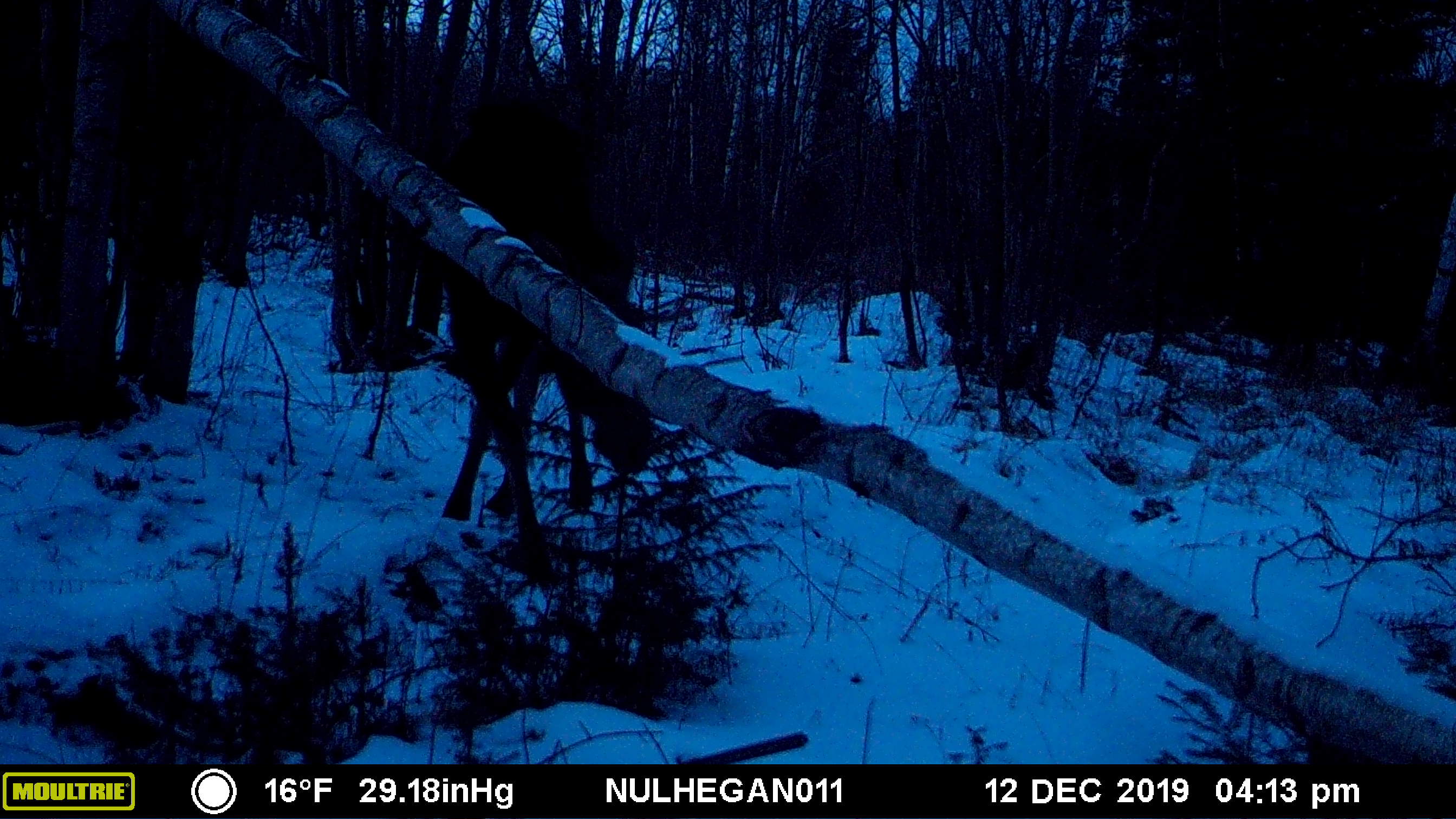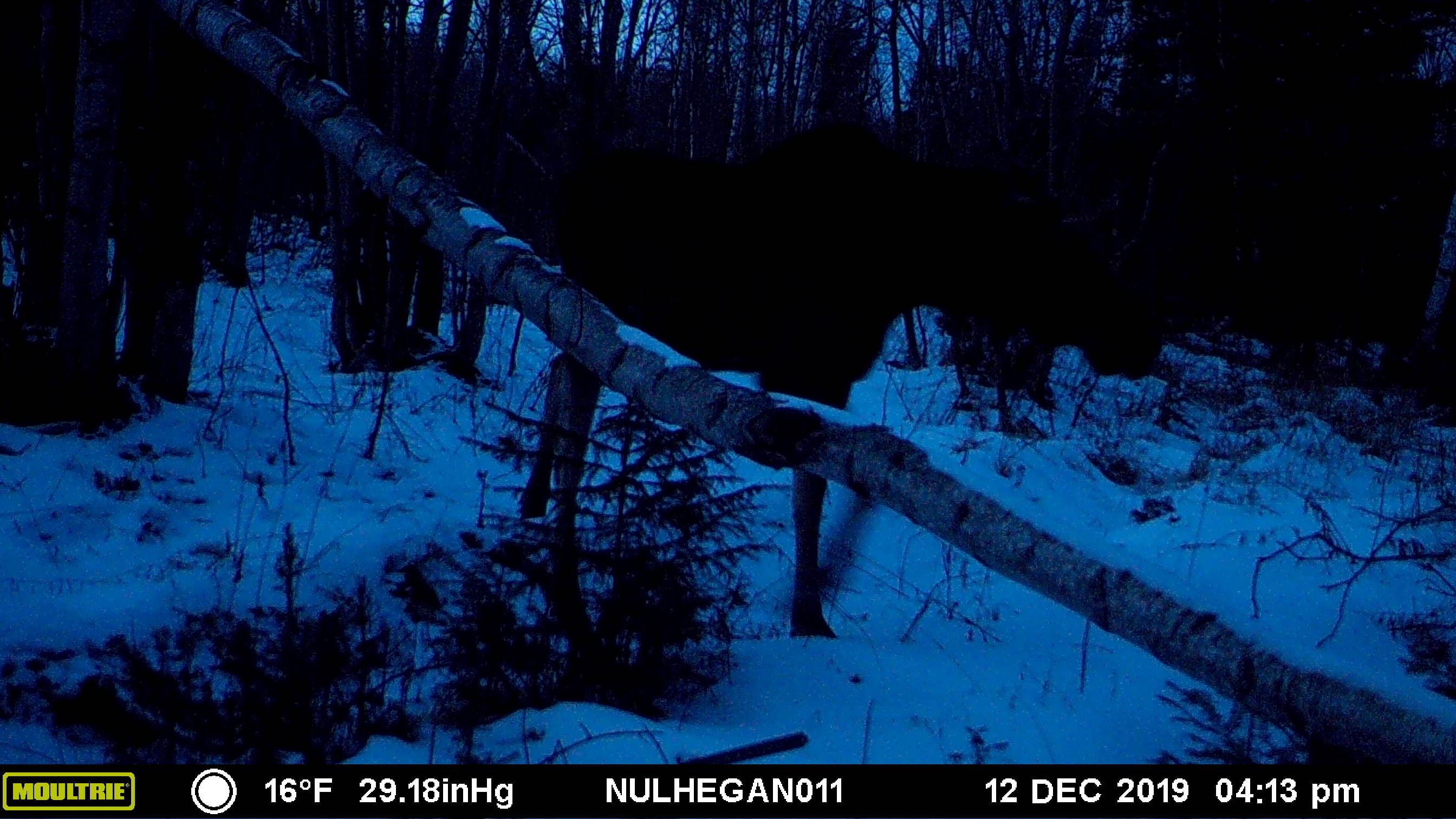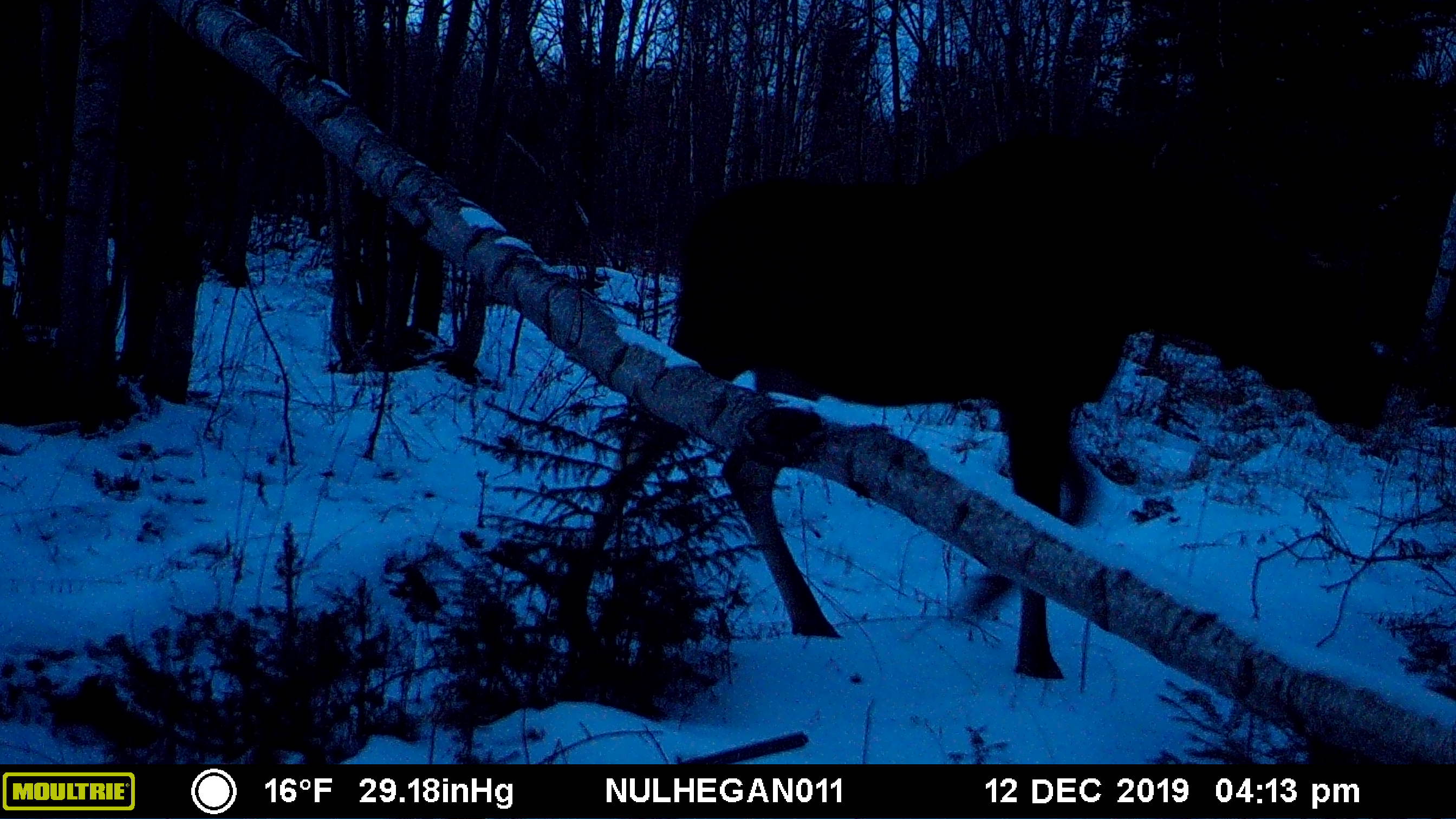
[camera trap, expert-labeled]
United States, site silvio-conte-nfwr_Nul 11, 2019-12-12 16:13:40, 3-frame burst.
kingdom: Animalia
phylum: Chordata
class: Mammalia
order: Artiodactyla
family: Cervidae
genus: Alces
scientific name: Alces alces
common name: moose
Moose (Alces alces).